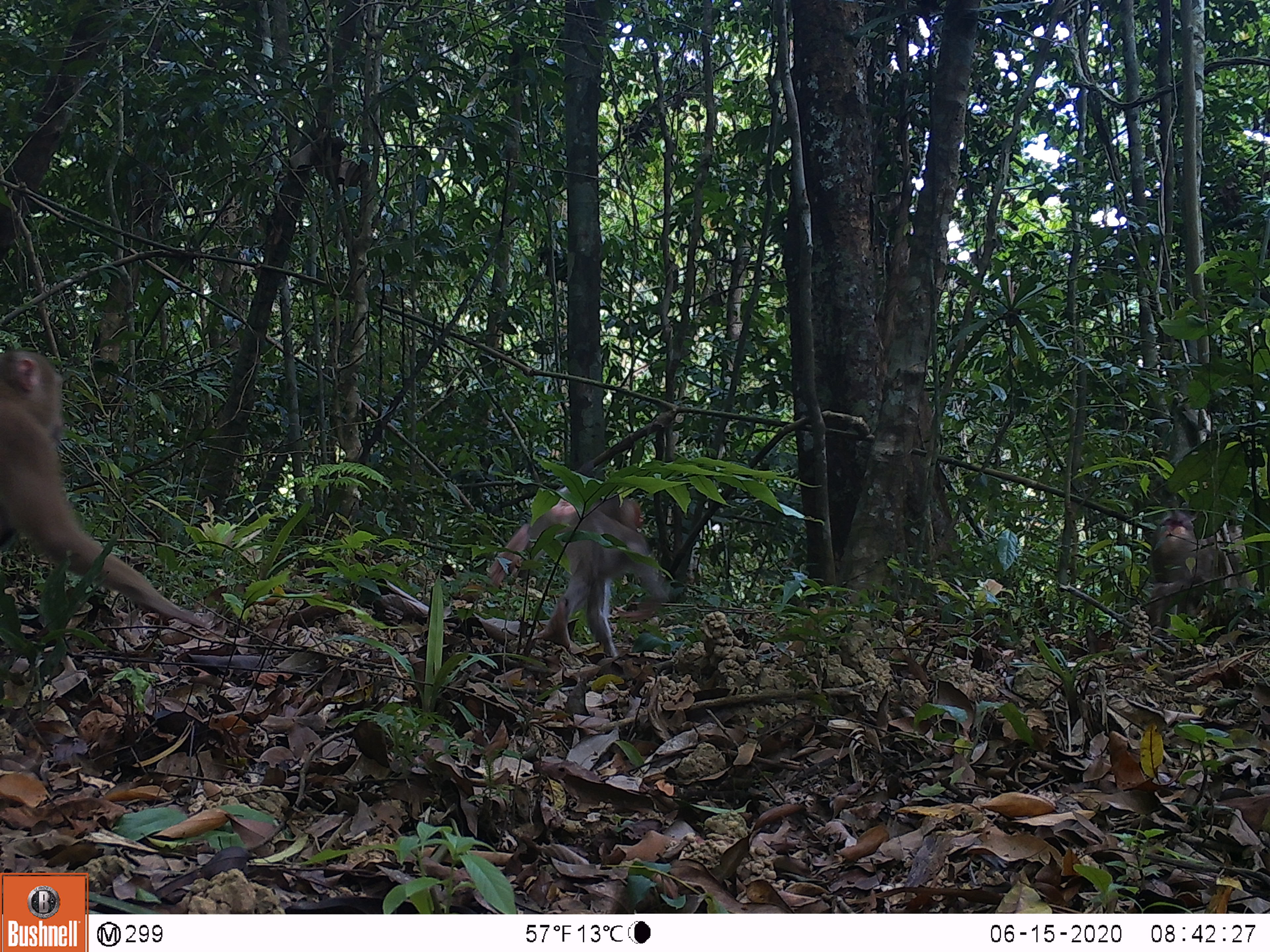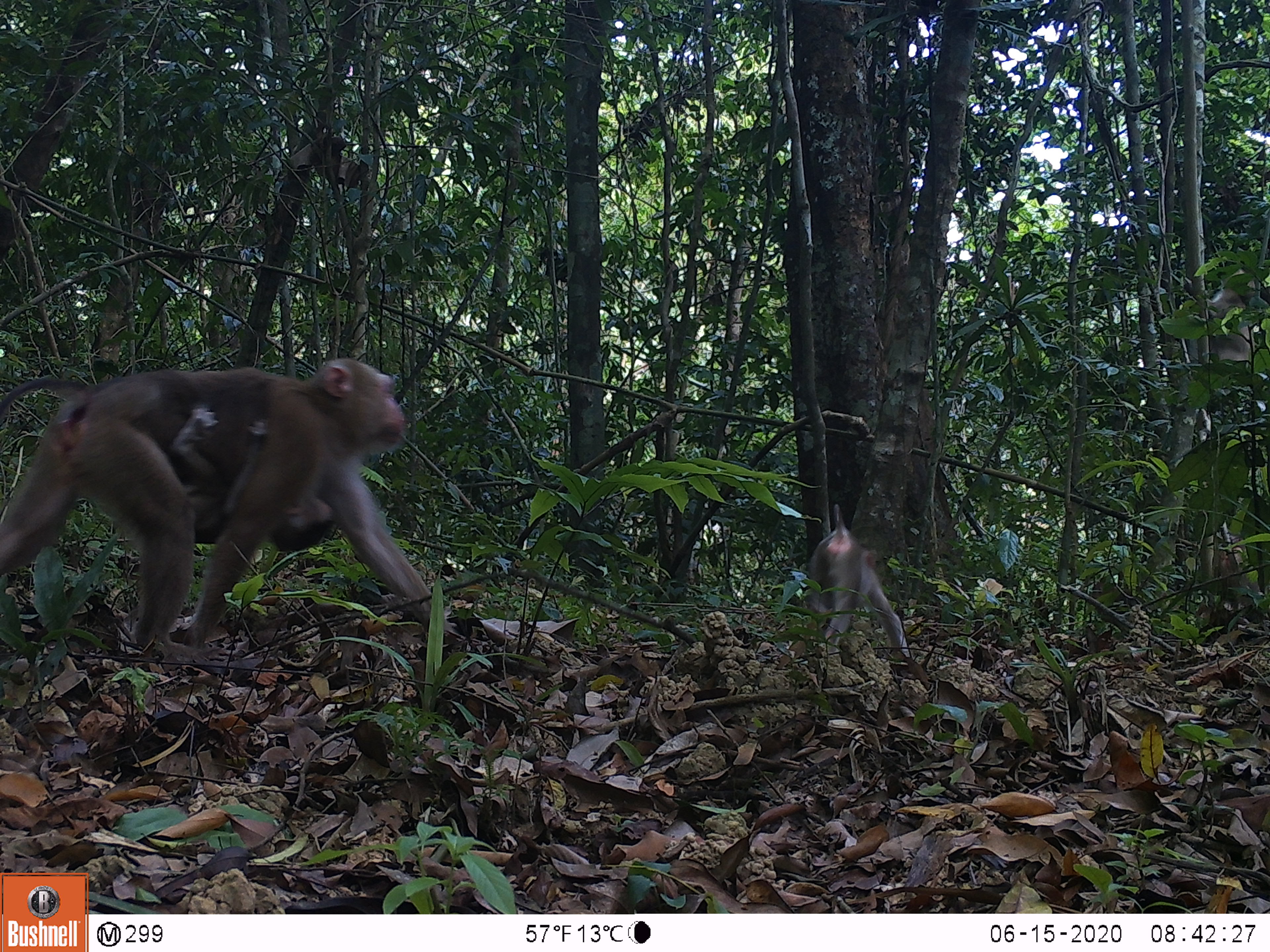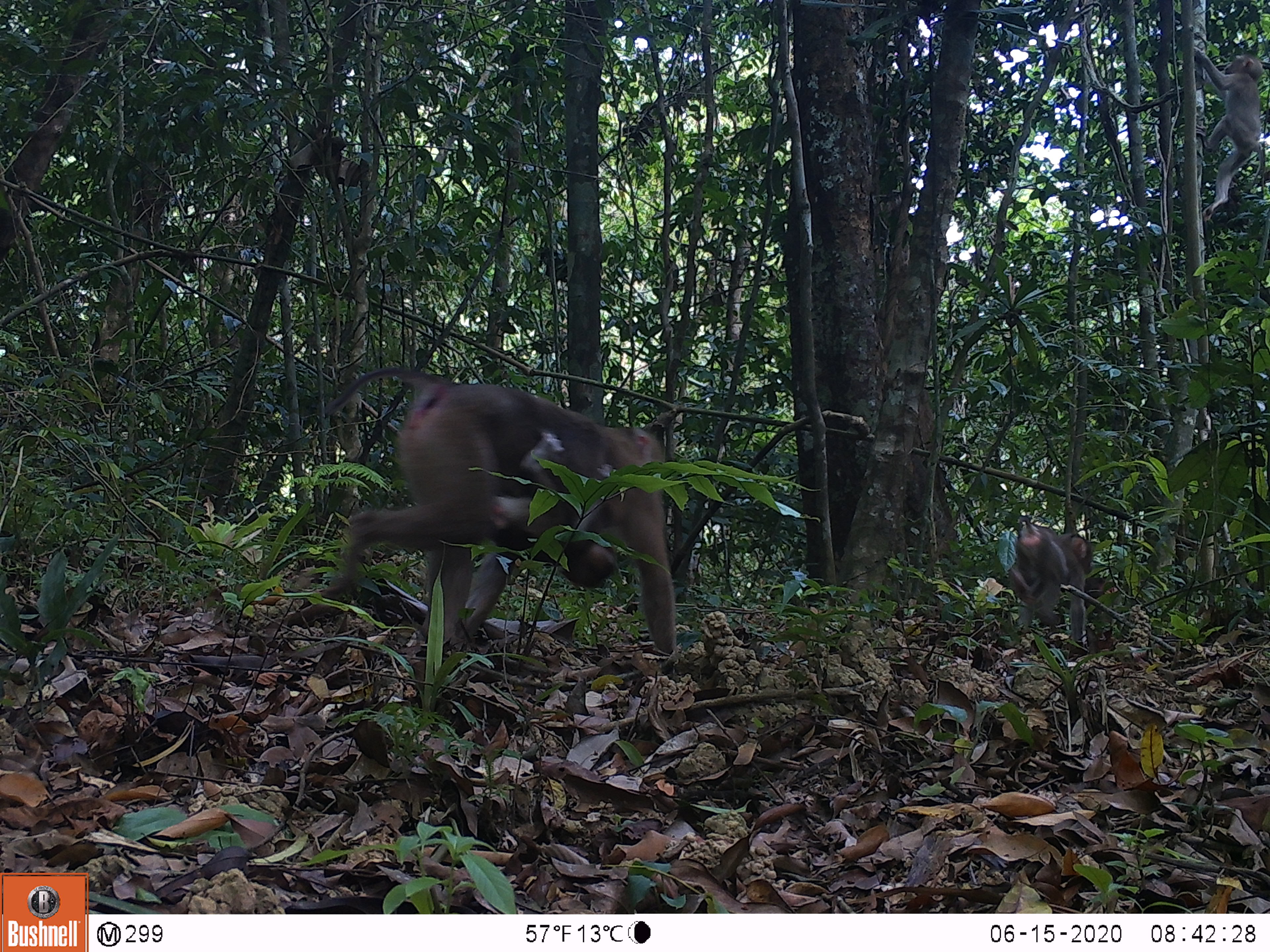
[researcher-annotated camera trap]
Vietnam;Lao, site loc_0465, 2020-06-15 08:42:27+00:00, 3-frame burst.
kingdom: Animalia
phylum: Chordata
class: Mammalia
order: Primates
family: Cercopithecidae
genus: Macaca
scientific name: Macaca nemestrina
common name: pig-tailed macaque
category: pig tailed macaque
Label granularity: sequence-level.